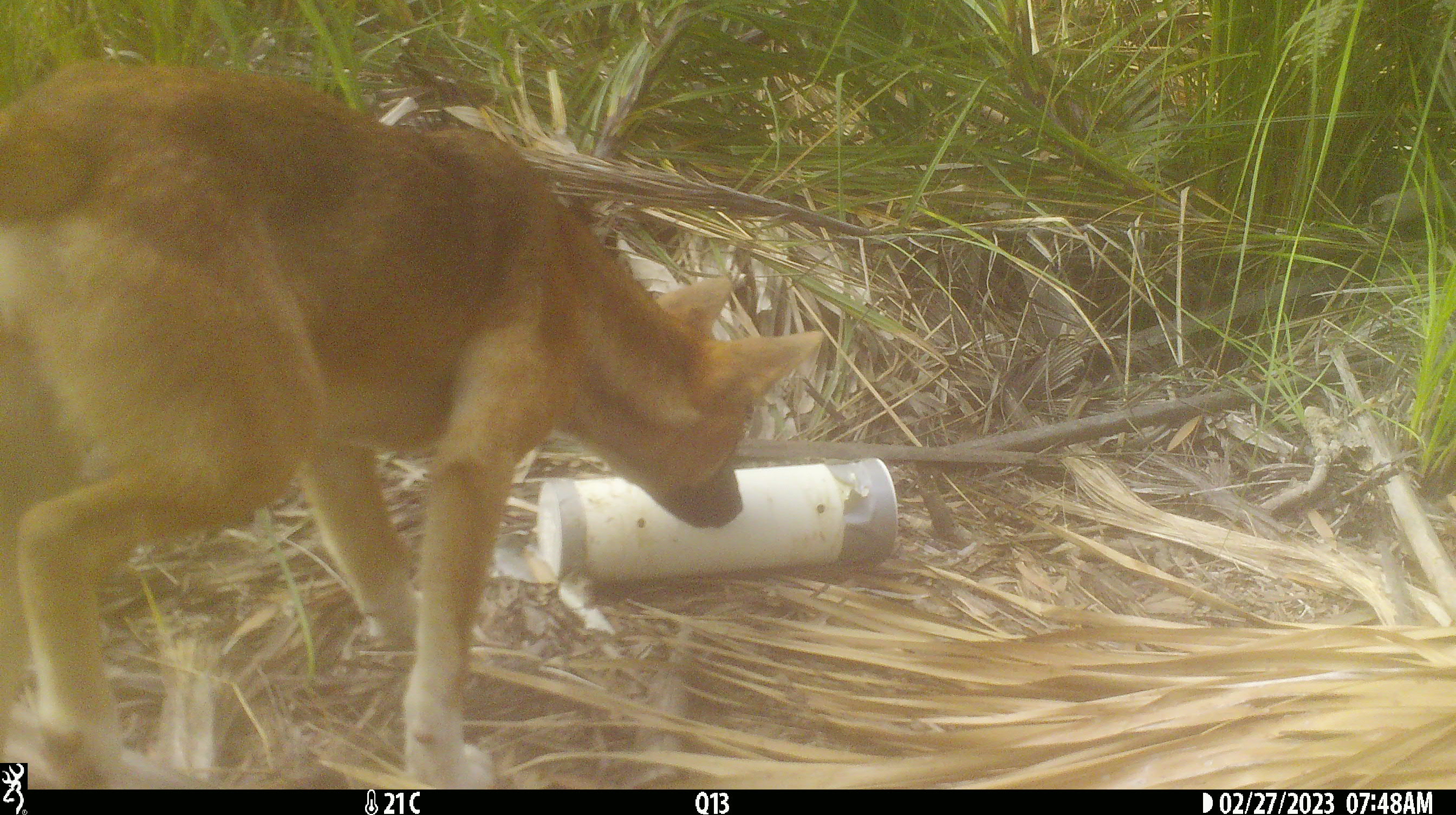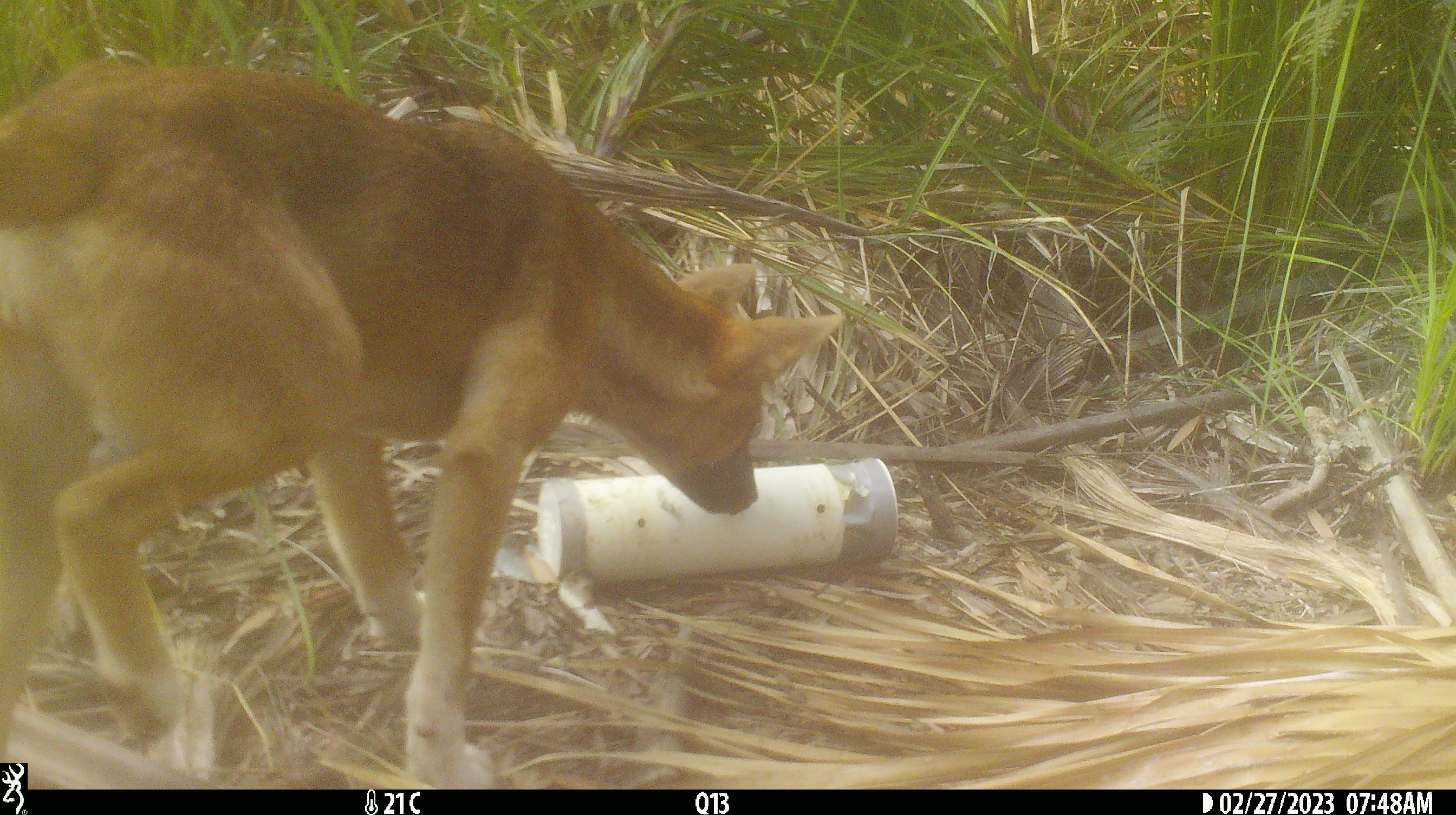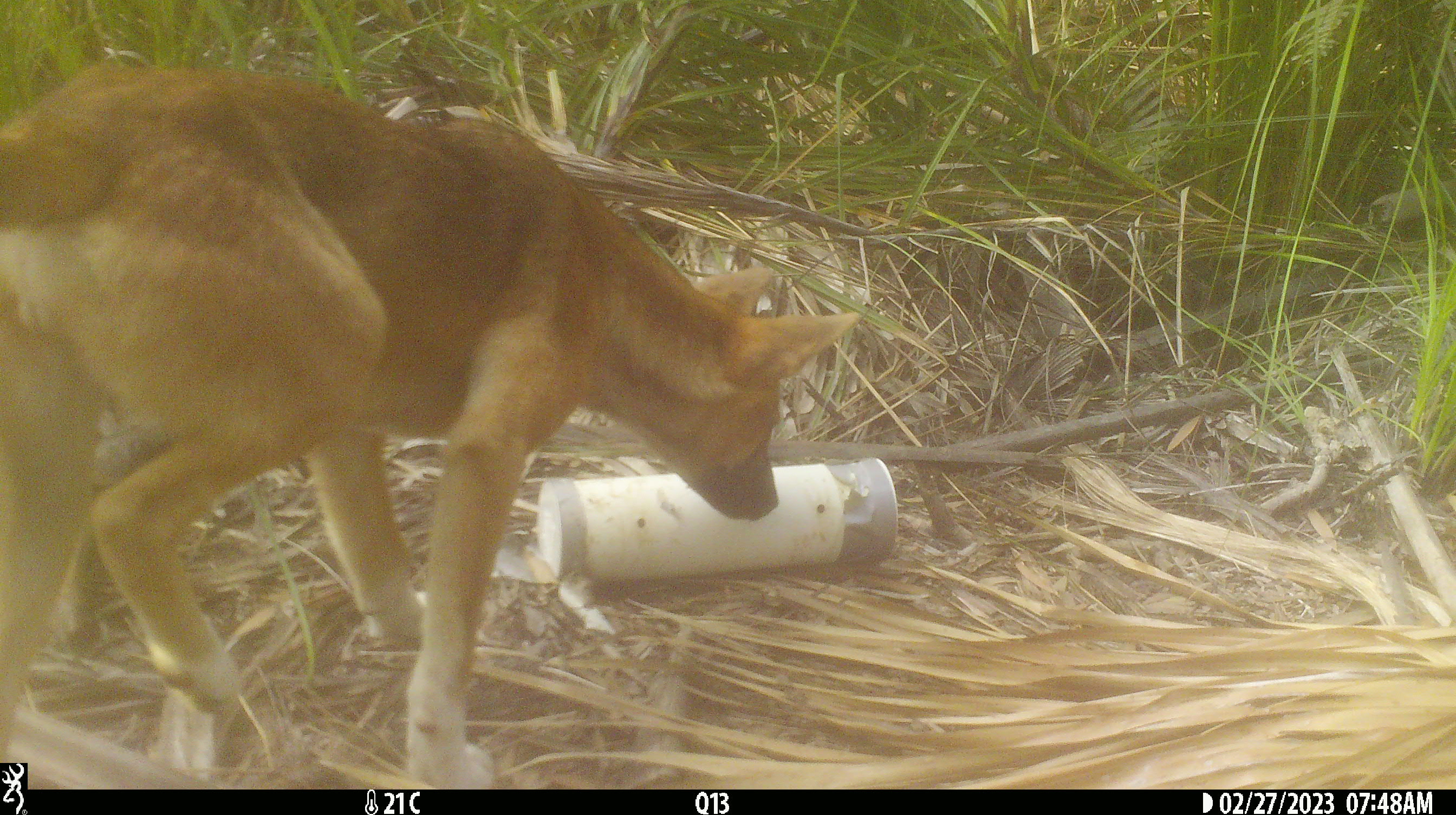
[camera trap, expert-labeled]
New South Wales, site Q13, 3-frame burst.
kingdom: Animalia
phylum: Chordata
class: Mammalia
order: Carnivora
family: Canidae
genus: Canis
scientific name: Canis familiaris dingo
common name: dingo